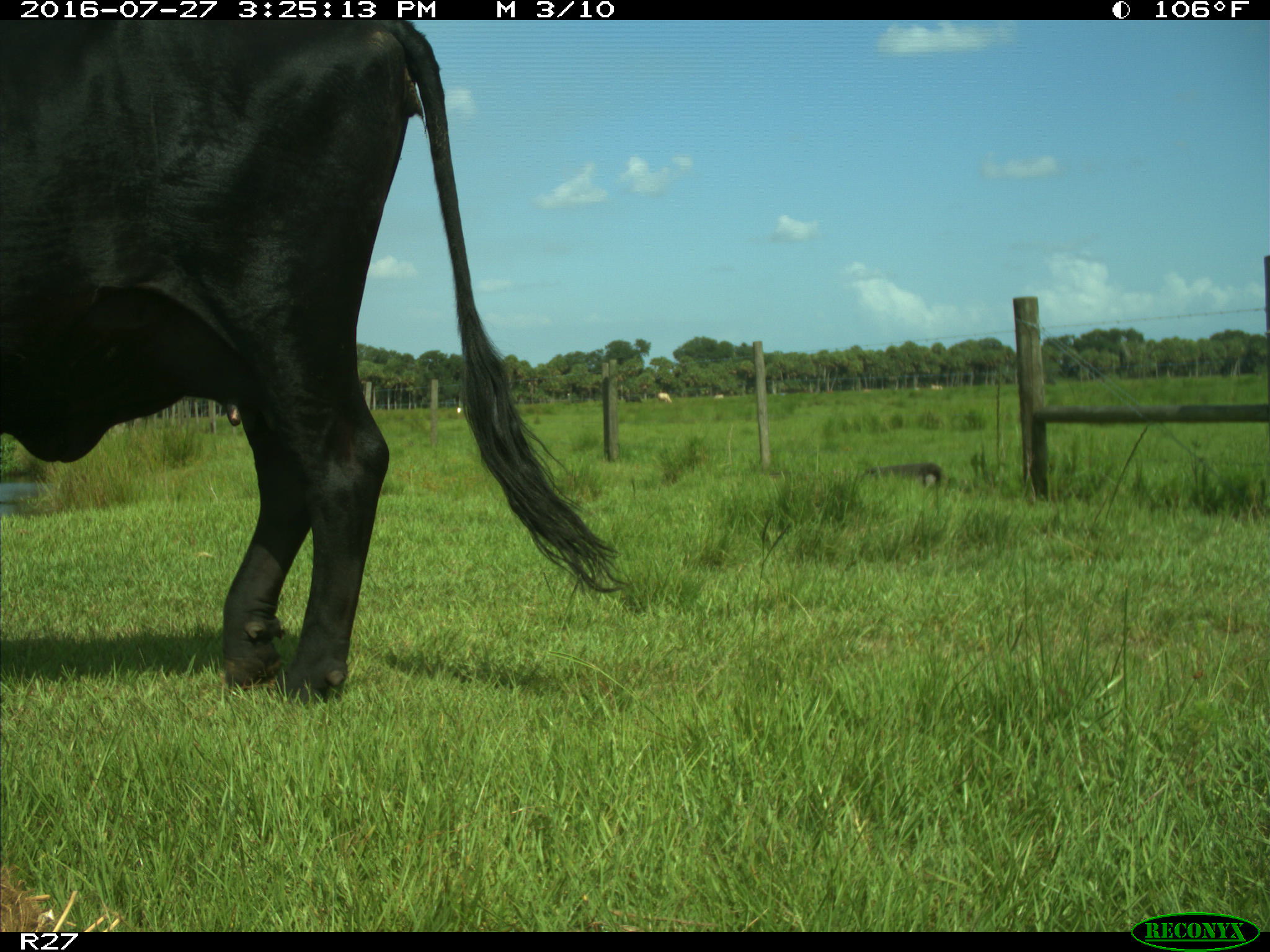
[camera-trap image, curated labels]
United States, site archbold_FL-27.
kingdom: Animalia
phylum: Chordata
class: Mammalia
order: Artiodactyla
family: Bovidae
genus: Bos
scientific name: Bos taurus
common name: domestic cow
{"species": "Bos taurus (domestic cow)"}